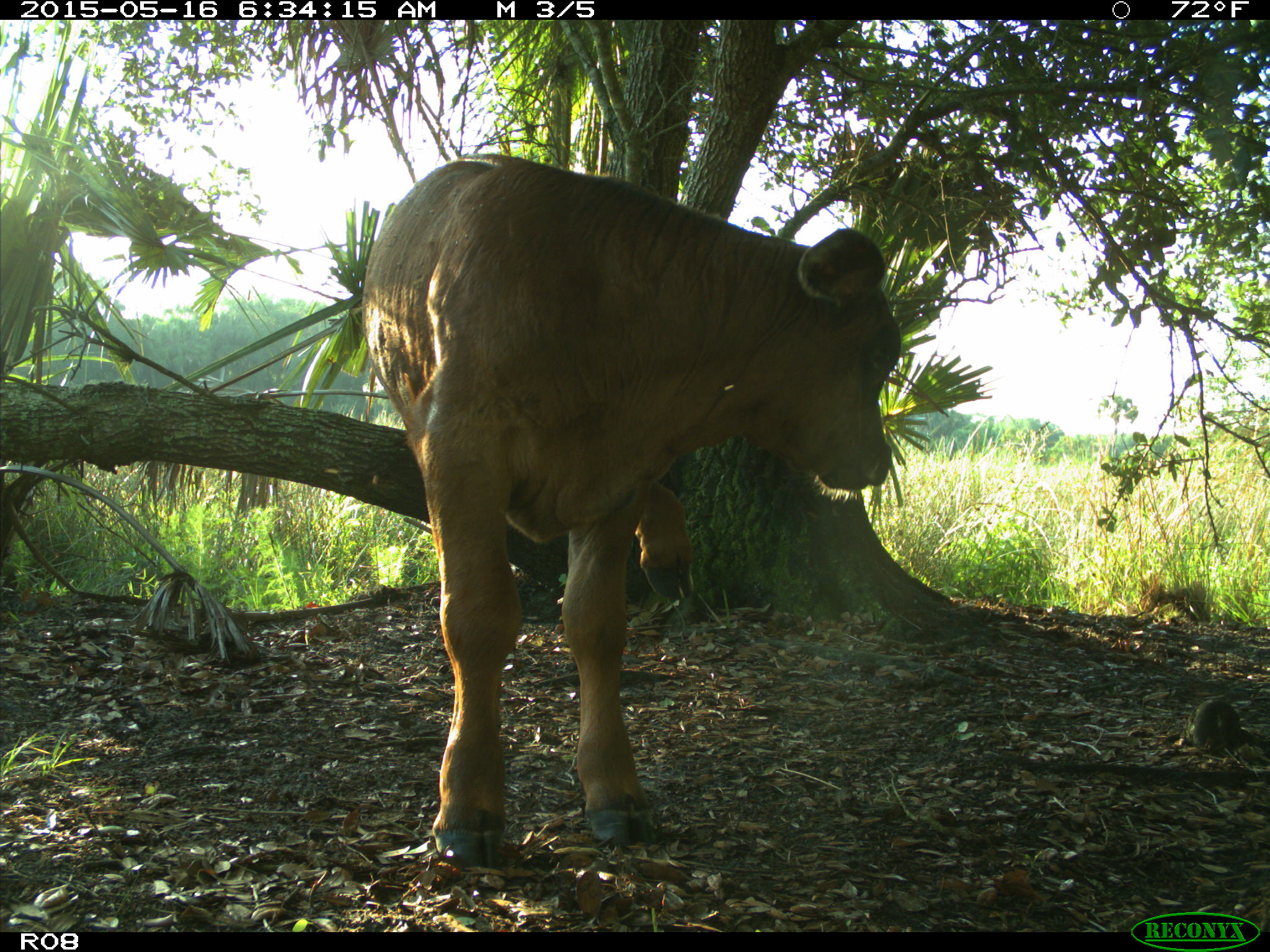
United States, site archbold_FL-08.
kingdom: Animalia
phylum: Chordata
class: Mammalia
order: Artiodactyla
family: Bovidae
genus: Bos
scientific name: Bos taurus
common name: domestic cow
Bos taurus (domestic cow).